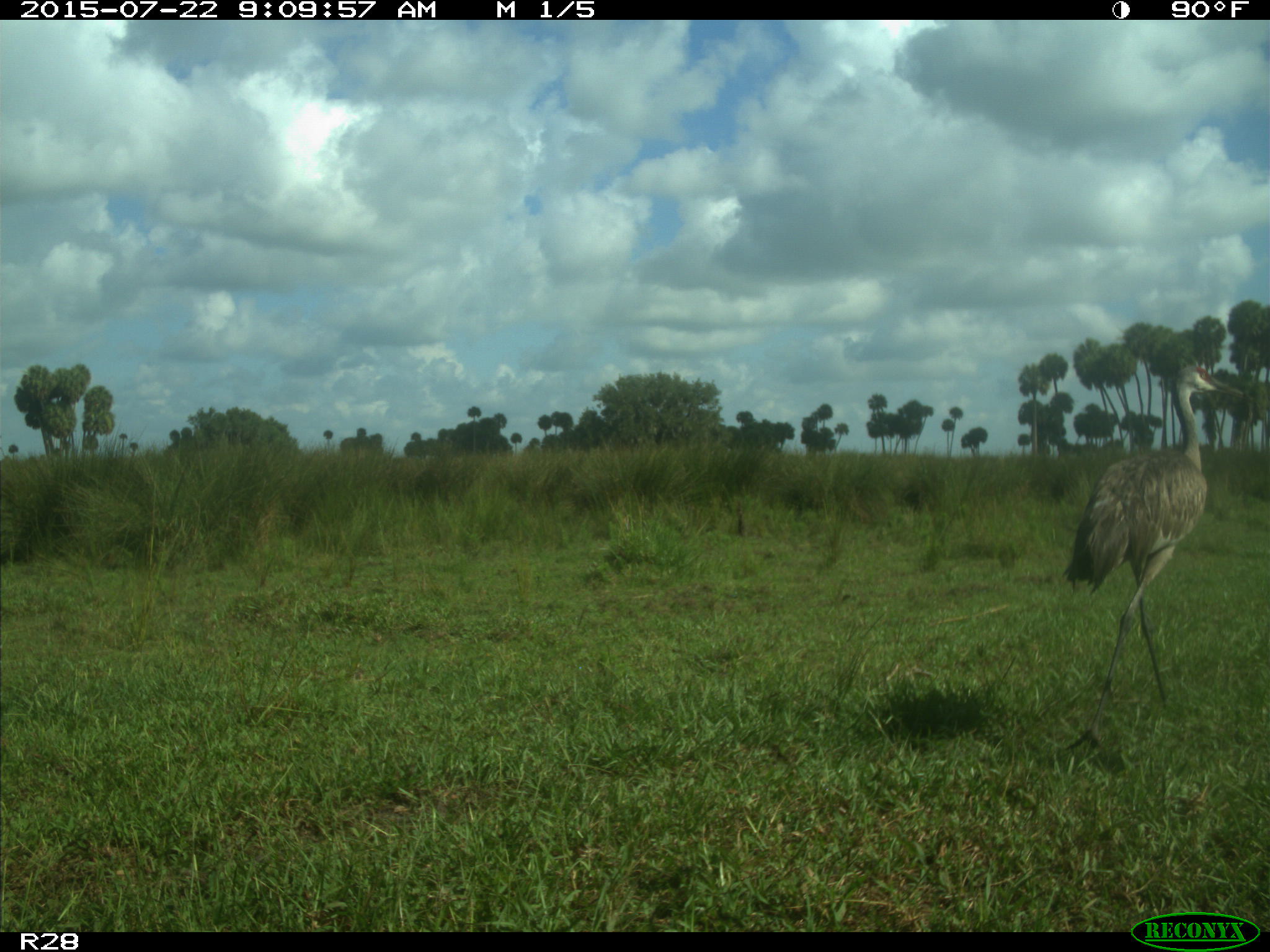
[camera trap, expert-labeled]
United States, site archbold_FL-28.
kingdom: Animalia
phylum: Chordata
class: Aves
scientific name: Aves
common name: birds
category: unidentified bird